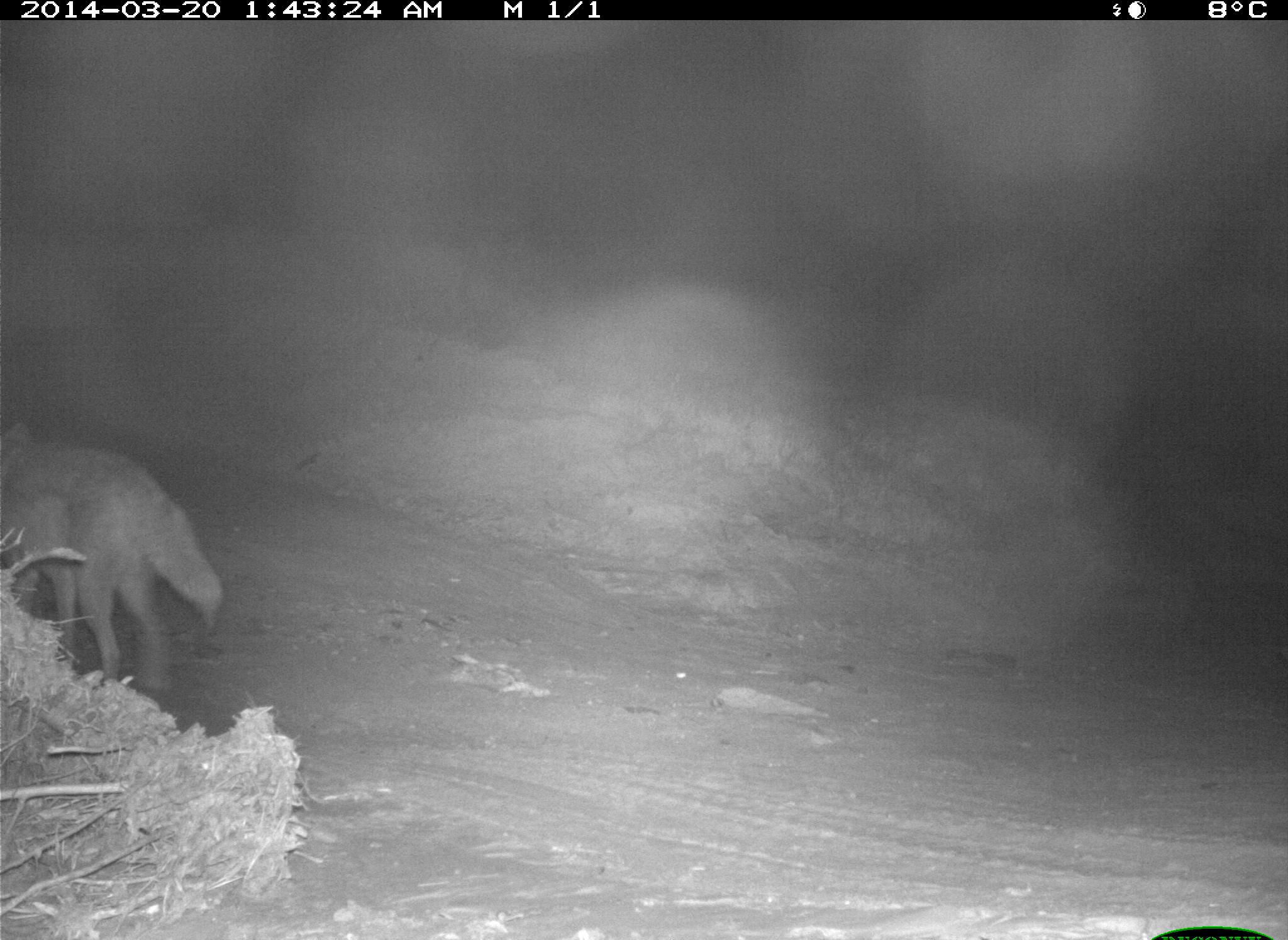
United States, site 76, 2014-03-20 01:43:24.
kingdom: Animalia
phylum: Chordata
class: Mammalia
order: Carnivora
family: Canidae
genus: Canis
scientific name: Canis latrans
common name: coyote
Coyote (Canis latrans).